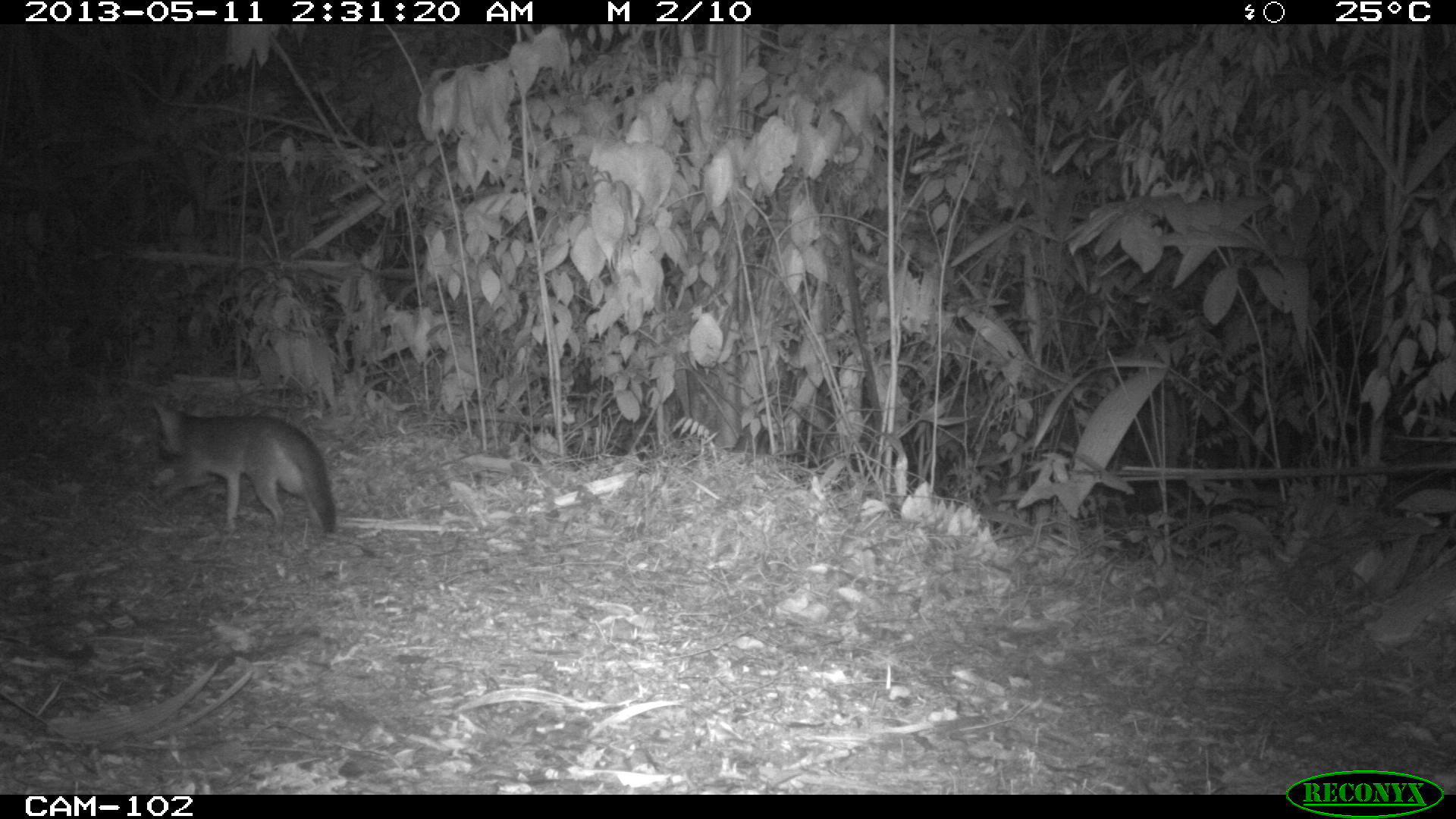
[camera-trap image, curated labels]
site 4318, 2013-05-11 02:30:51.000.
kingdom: Animalia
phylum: Chordata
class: Mammalia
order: Carnivora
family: Canidae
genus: Urocyon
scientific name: Urocyon cinereoargenteus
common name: gray fox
Urocyon cinereoargenteus (gray fox), count 1.